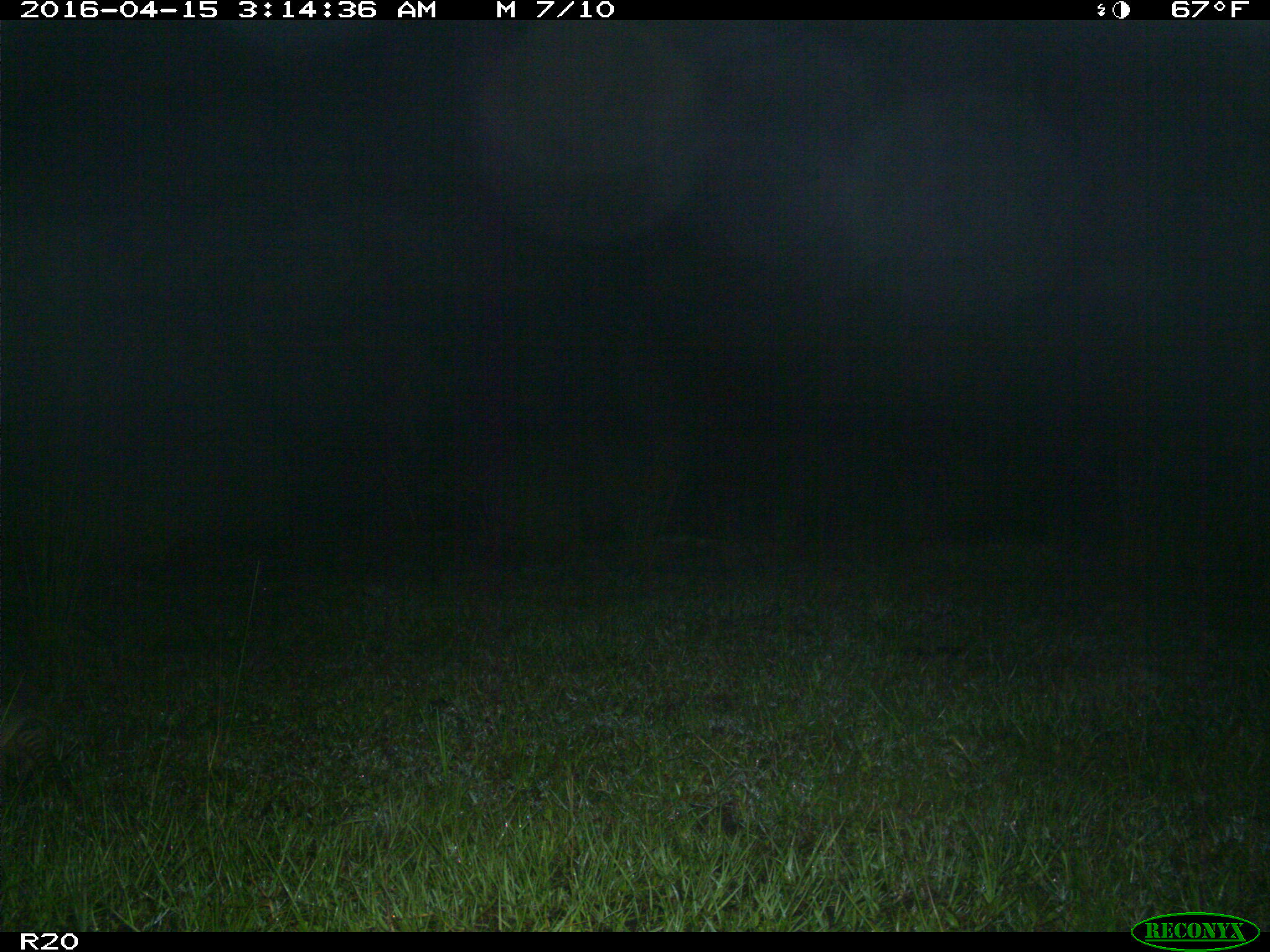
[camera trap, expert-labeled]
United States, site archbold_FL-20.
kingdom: Animalia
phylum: Chordata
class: Mammalia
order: Cingulata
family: Dasypodidae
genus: Dasypus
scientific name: Dasypus novemcinctus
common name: nine-banded armadillo